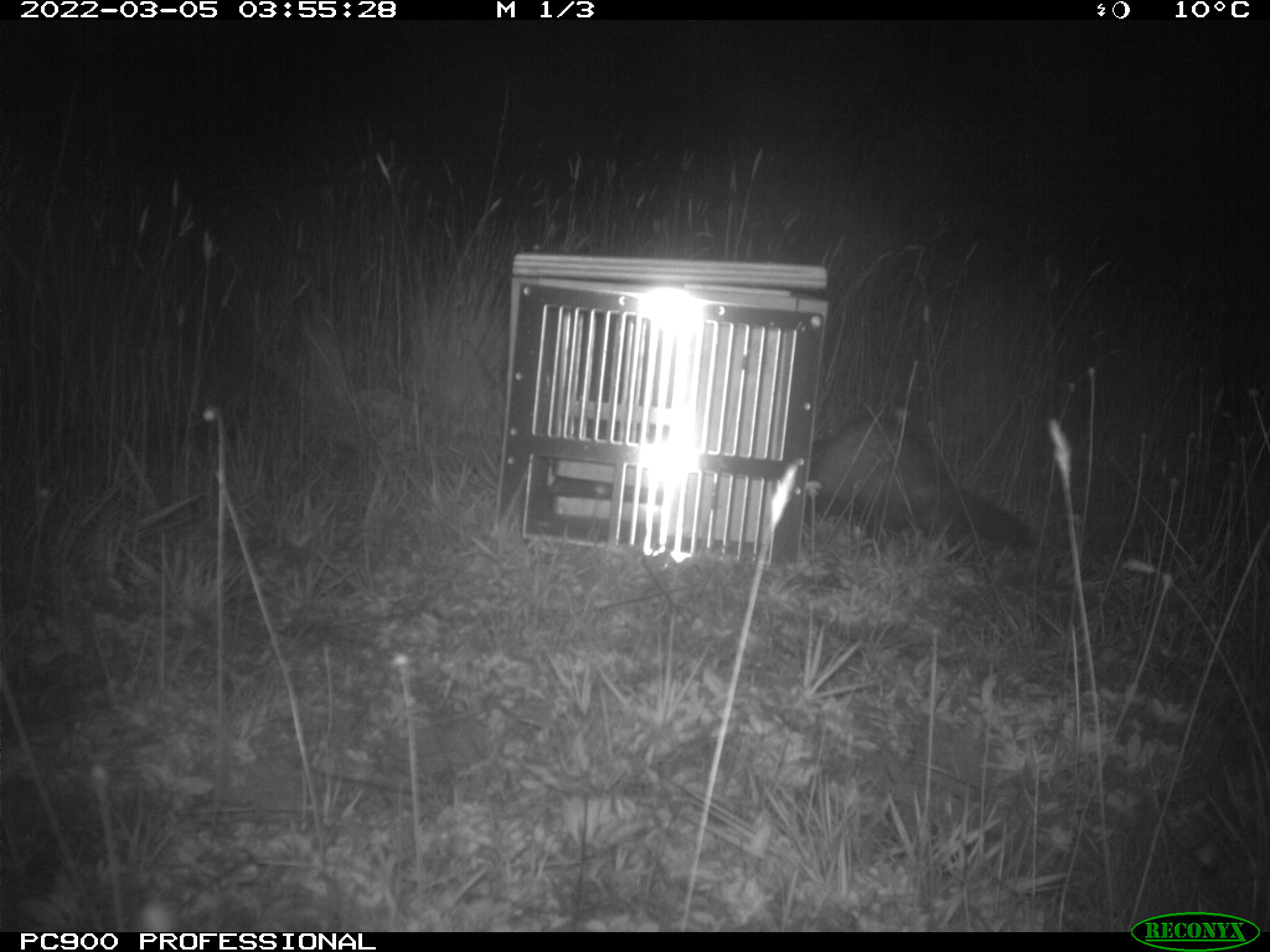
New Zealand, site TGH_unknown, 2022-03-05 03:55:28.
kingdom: Animalia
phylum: Chordata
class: Mammalia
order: Carnivora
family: Mustelidae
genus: Mustela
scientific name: Mustela furo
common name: ferret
Ferret (Mustela furo).